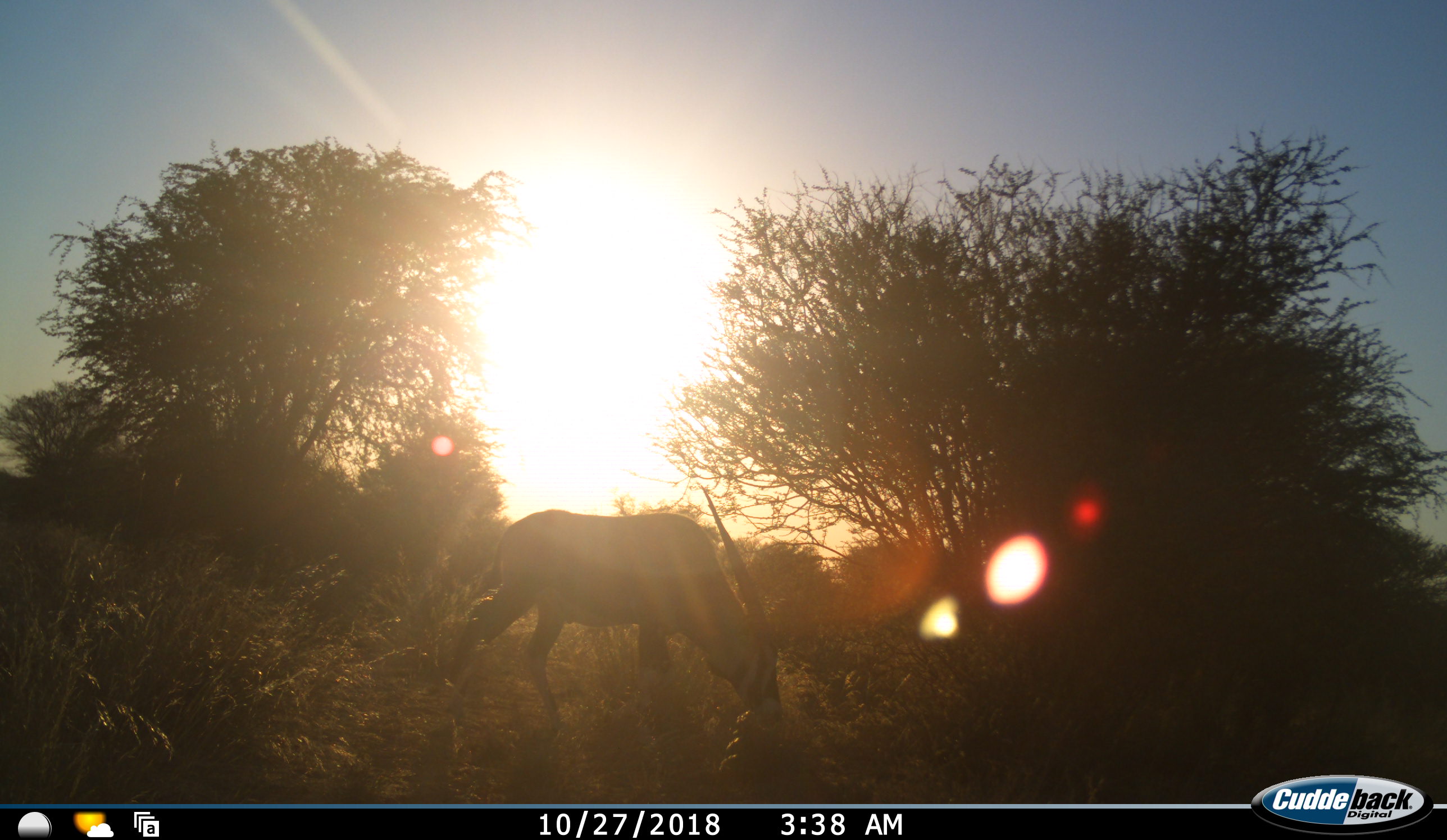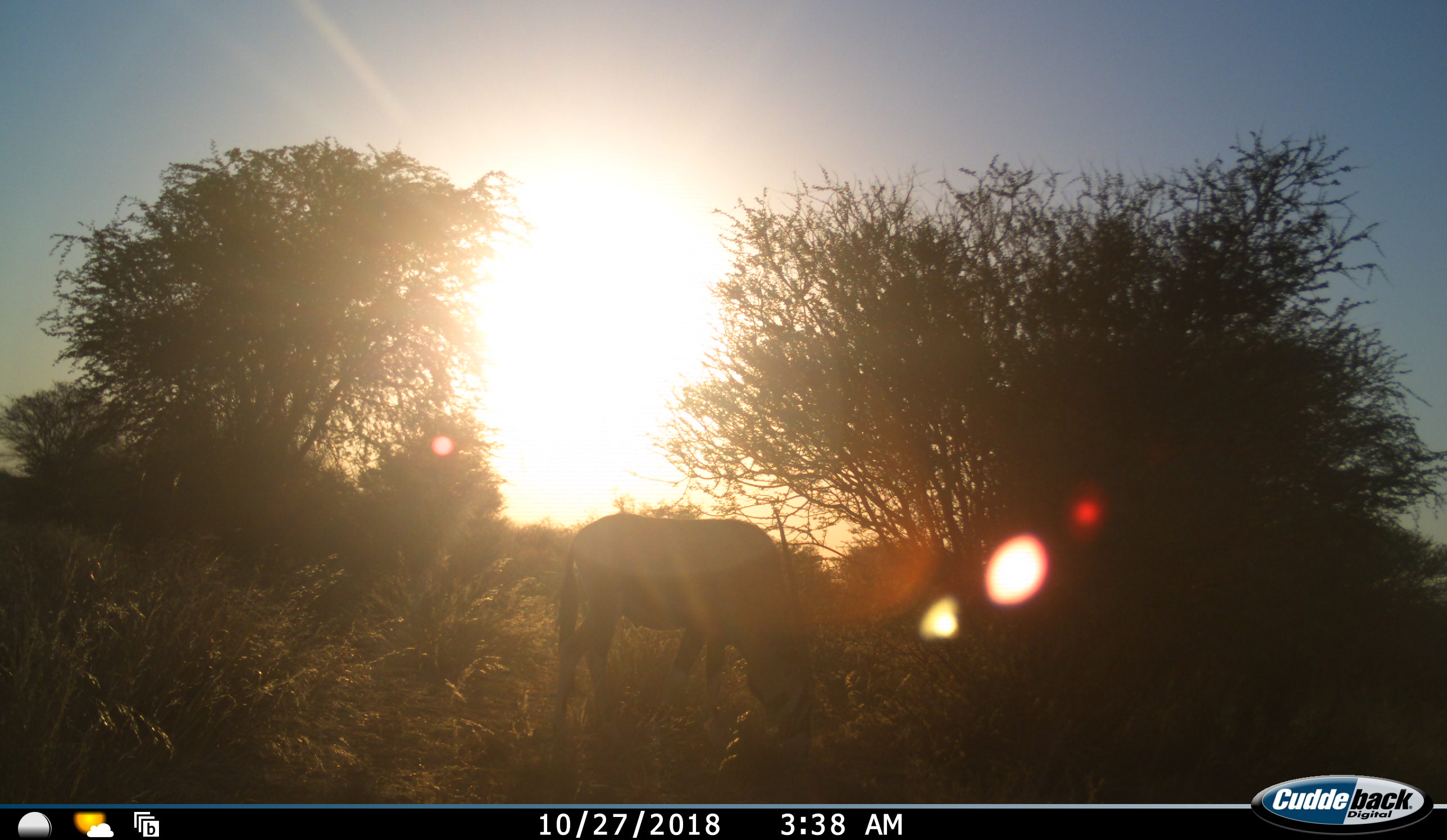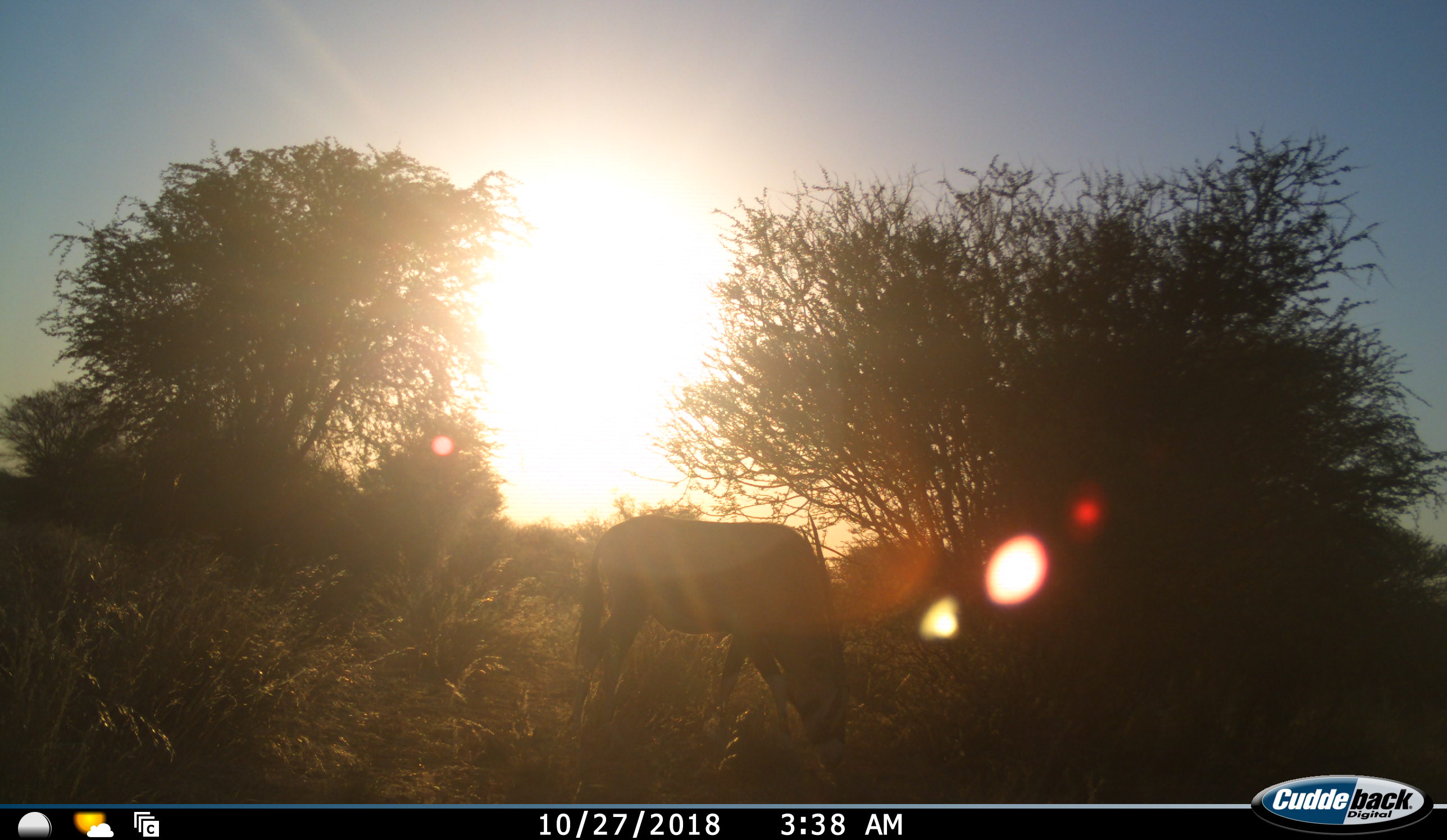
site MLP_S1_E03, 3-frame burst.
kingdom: Animalia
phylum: Chordata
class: Mammalia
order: Artiodactyla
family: Bovidae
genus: Oryx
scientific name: Oryx gazella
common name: gemsbok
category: oryx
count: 1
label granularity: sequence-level